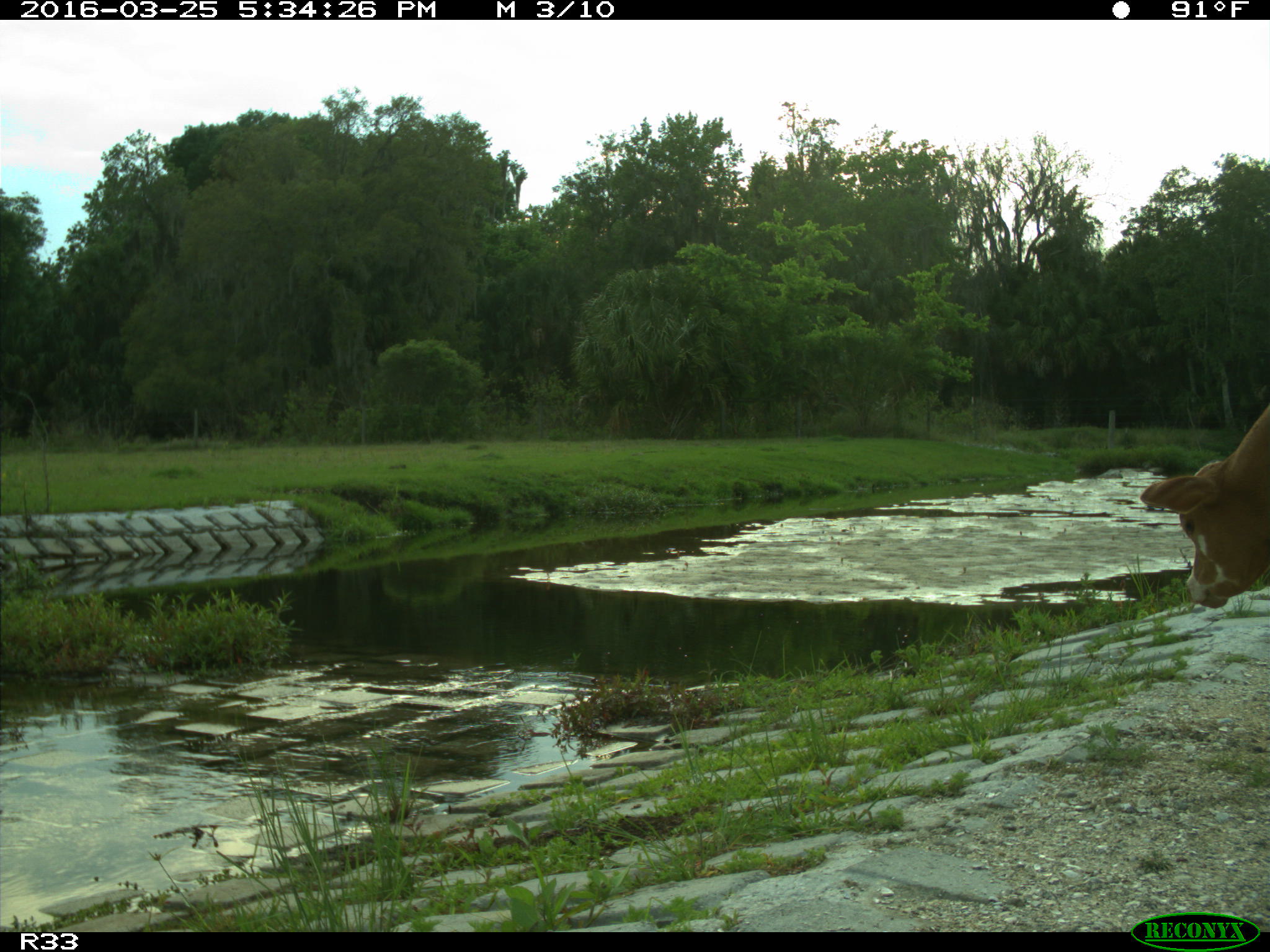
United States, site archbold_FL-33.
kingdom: Animalia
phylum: Chordata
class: Mammalia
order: Artiodactyla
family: Bovidae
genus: Bos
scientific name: Bos taurus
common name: domestic cow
Bos taurus (domestic cow).